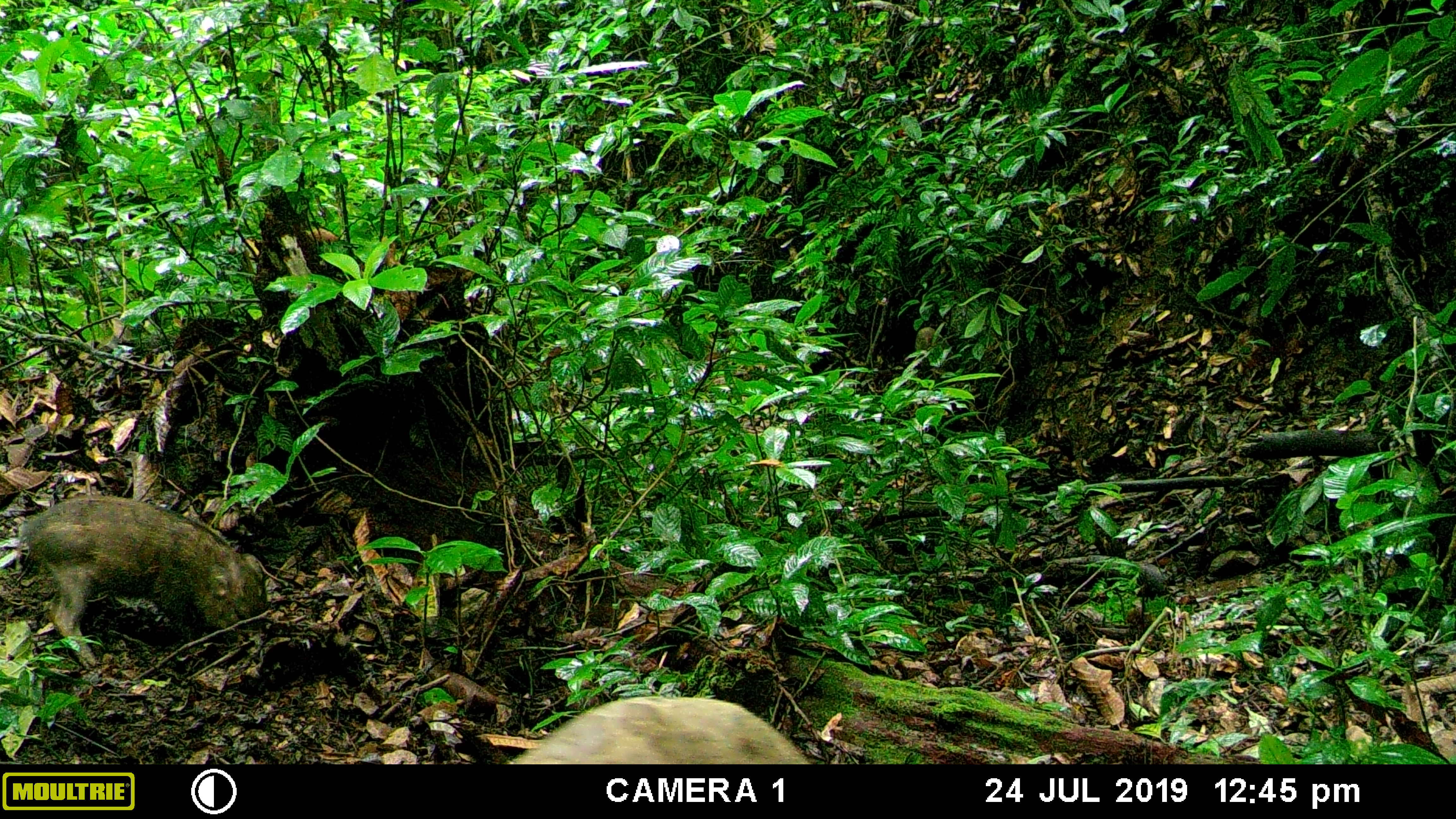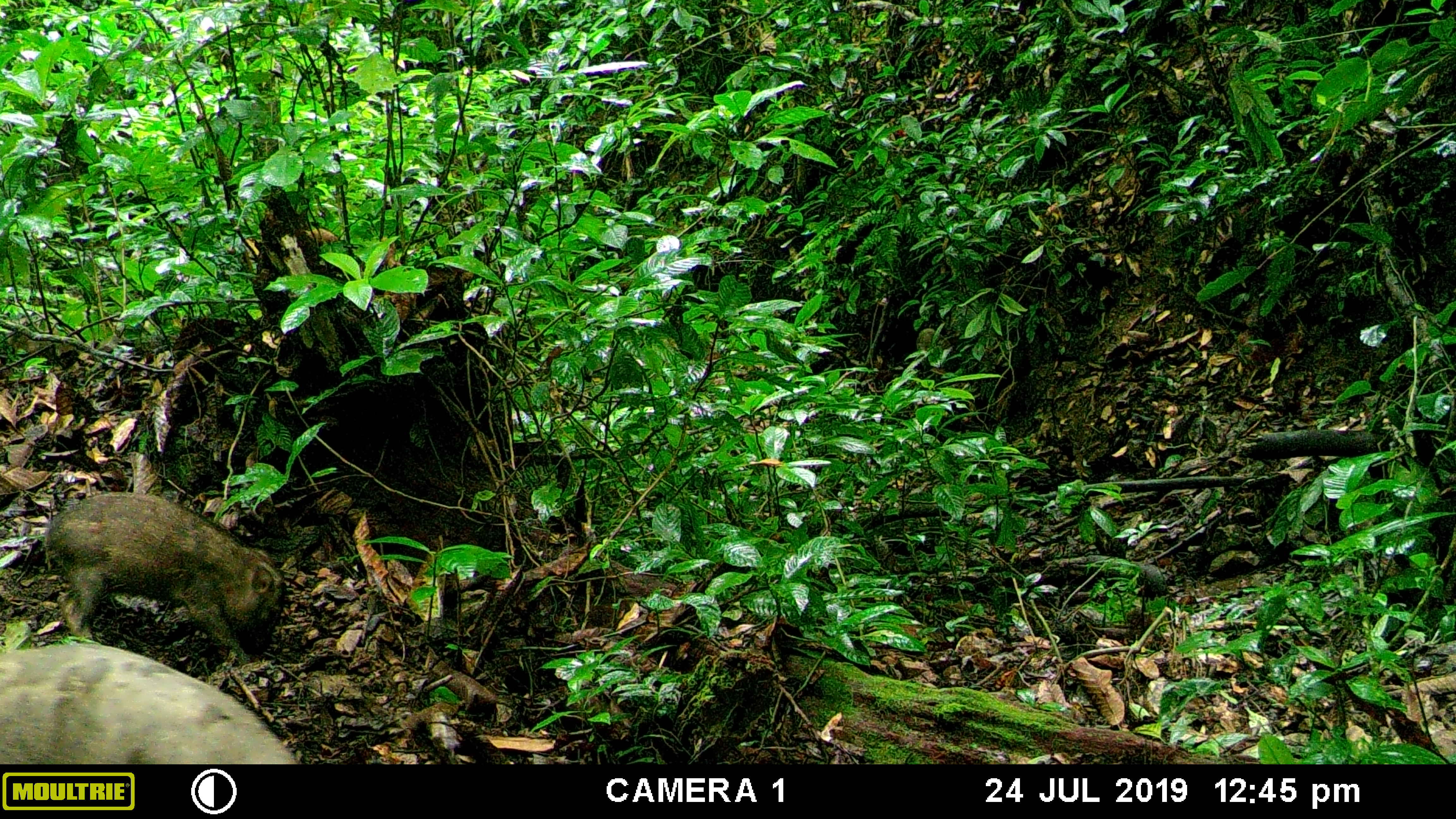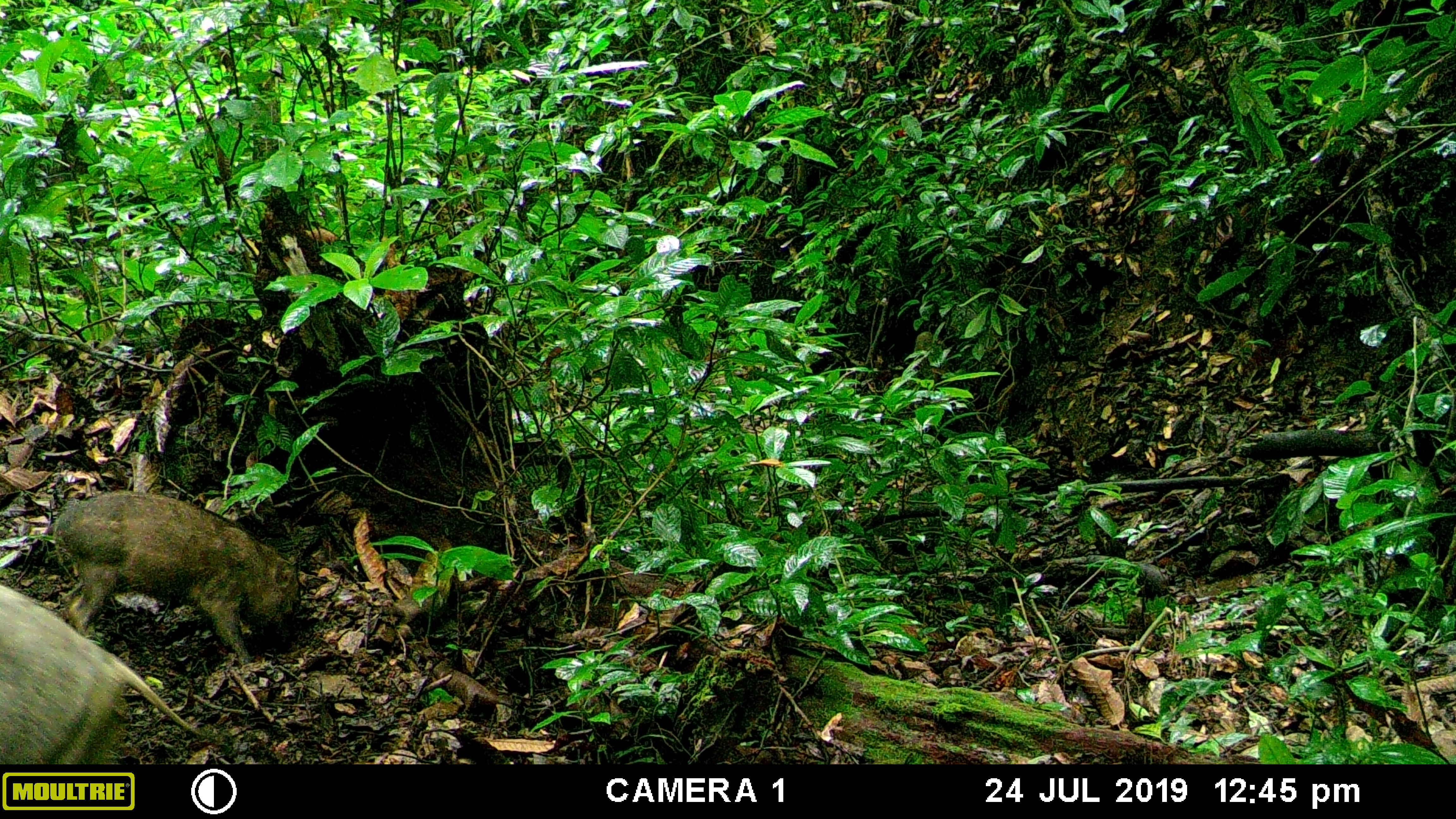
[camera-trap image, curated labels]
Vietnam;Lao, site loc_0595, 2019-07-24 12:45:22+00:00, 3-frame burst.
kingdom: Animalia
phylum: Chordata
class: Mammalia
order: Artiodactyla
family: Suidae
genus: Sus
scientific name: Sus scrofa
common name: eurasian wild pig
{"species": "eurasian wild pig (Sus scrofa)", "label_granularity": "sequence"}